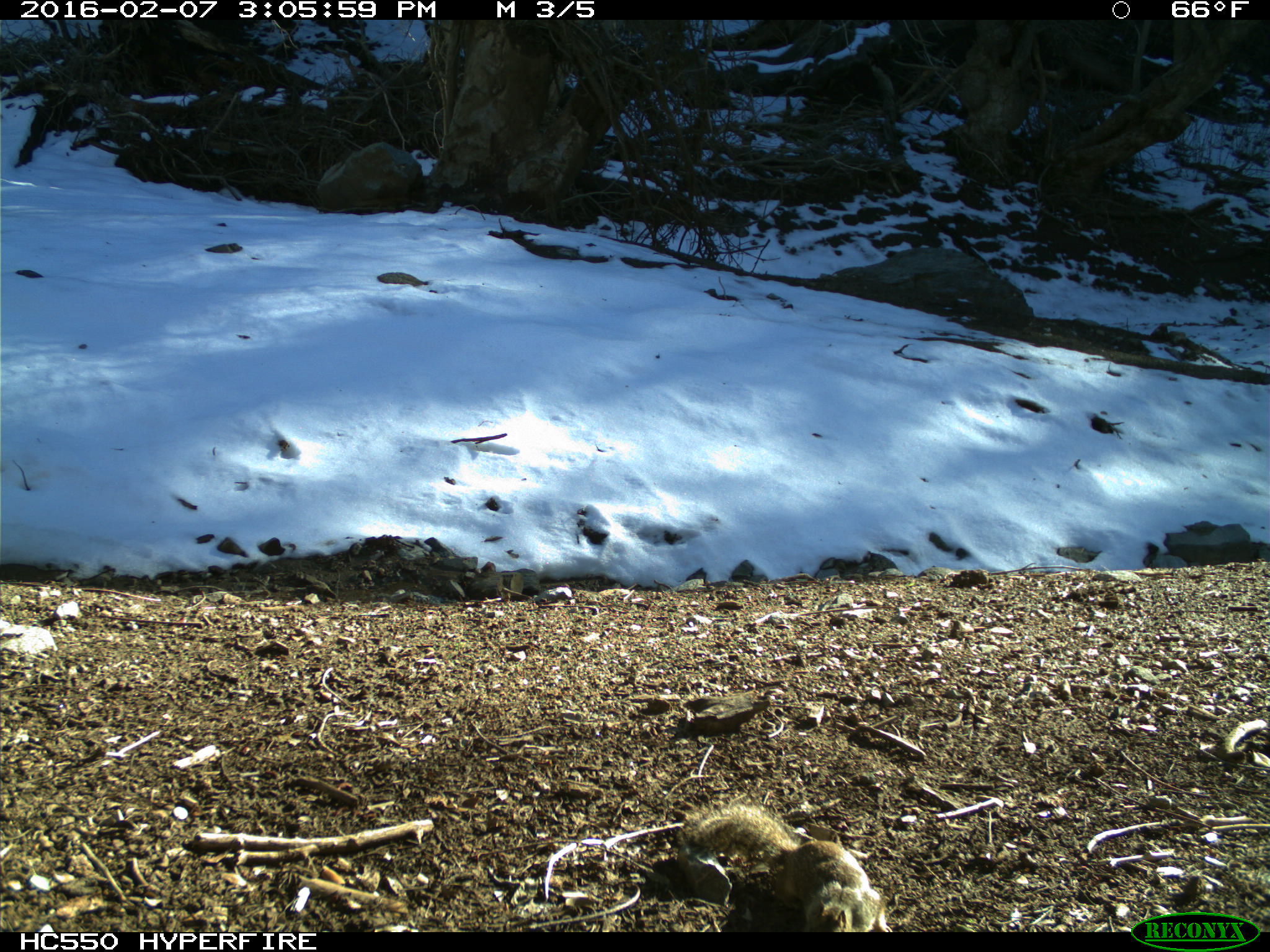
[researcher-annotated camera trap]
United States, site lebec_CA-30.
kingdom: Animalia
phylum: Chordata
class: Mammalia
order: Rodentia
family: Sciuridae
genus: Otospermophilus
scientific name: Otospermophilus beecheyi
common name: california ground squirrel